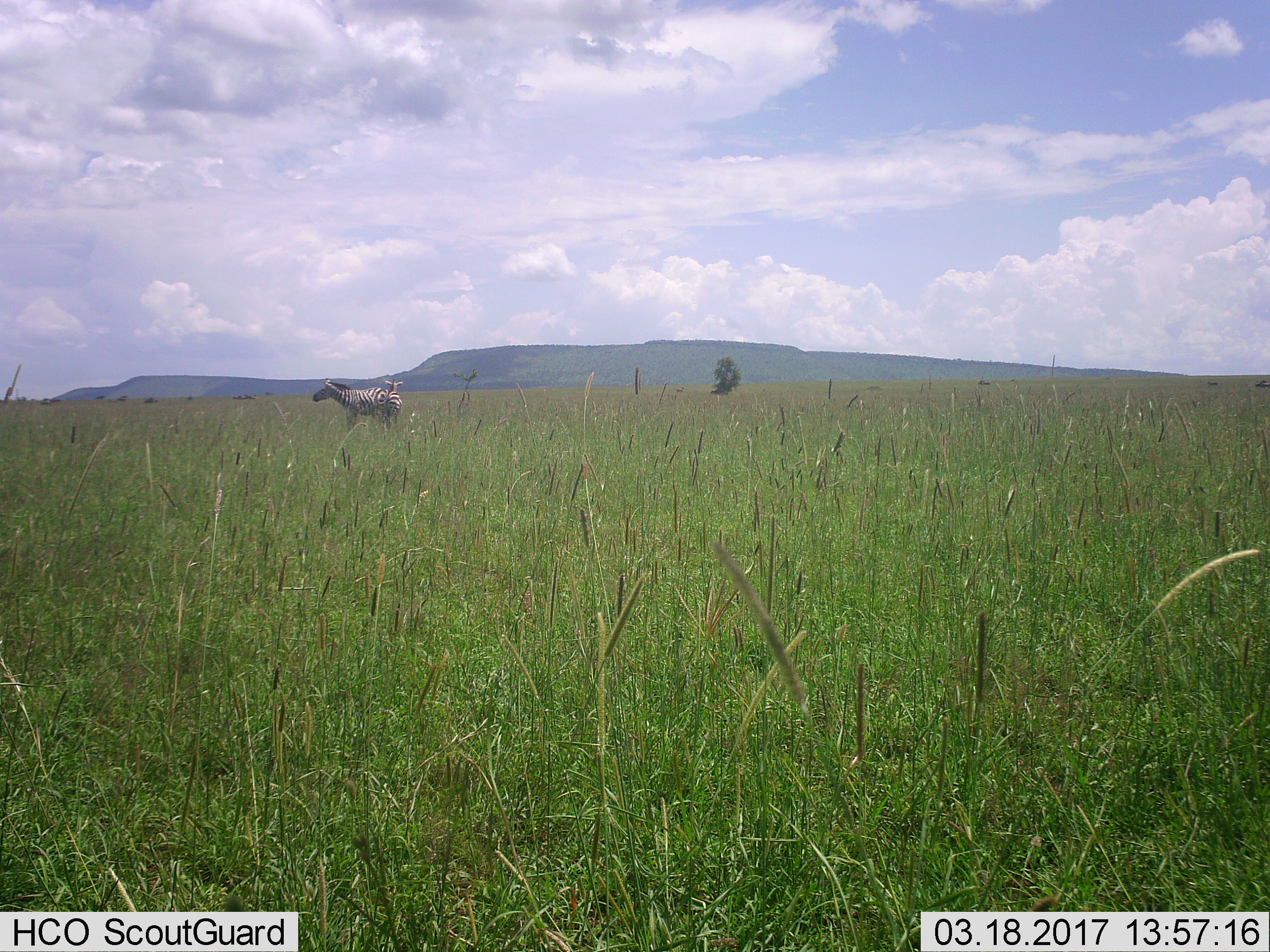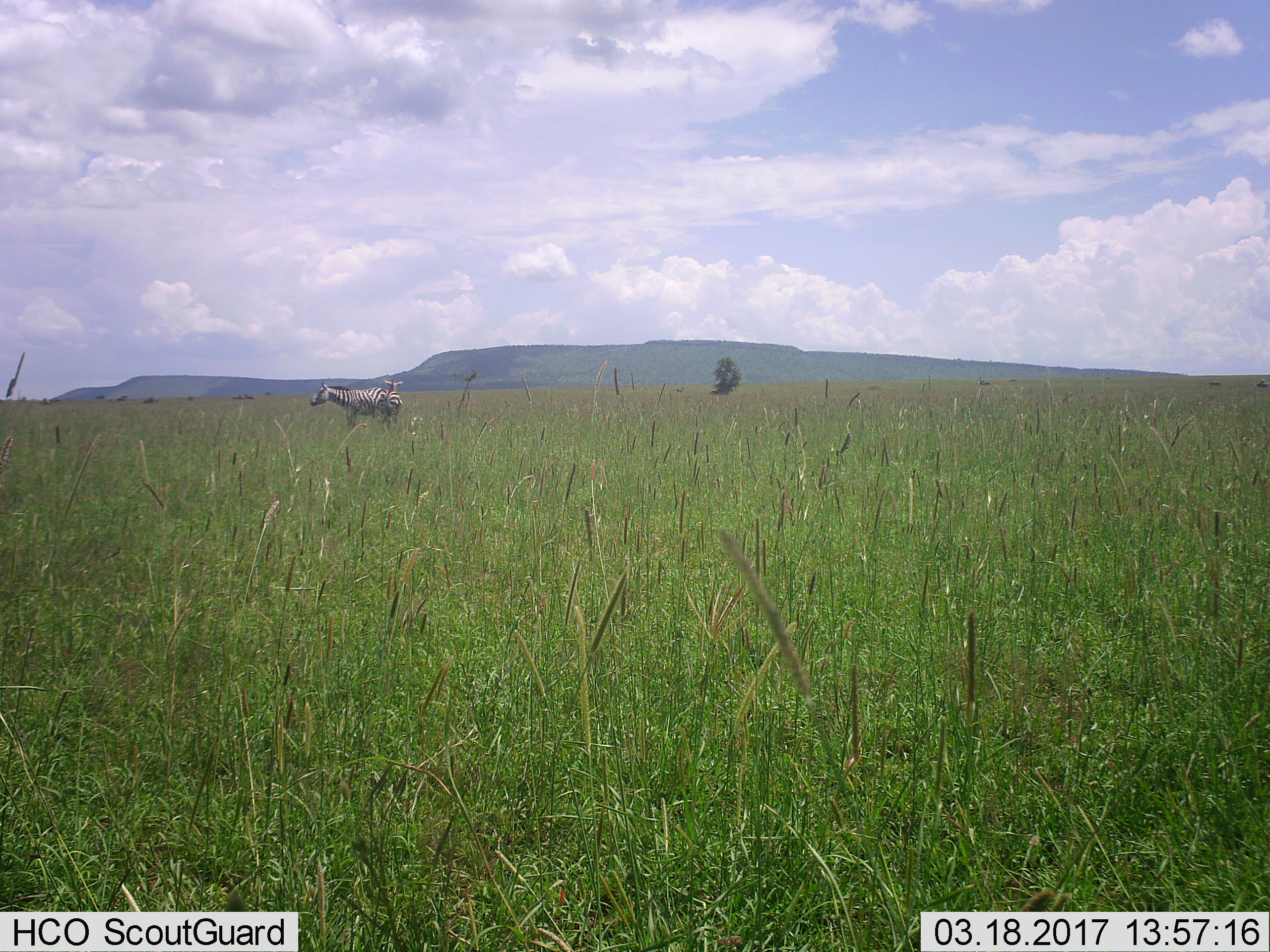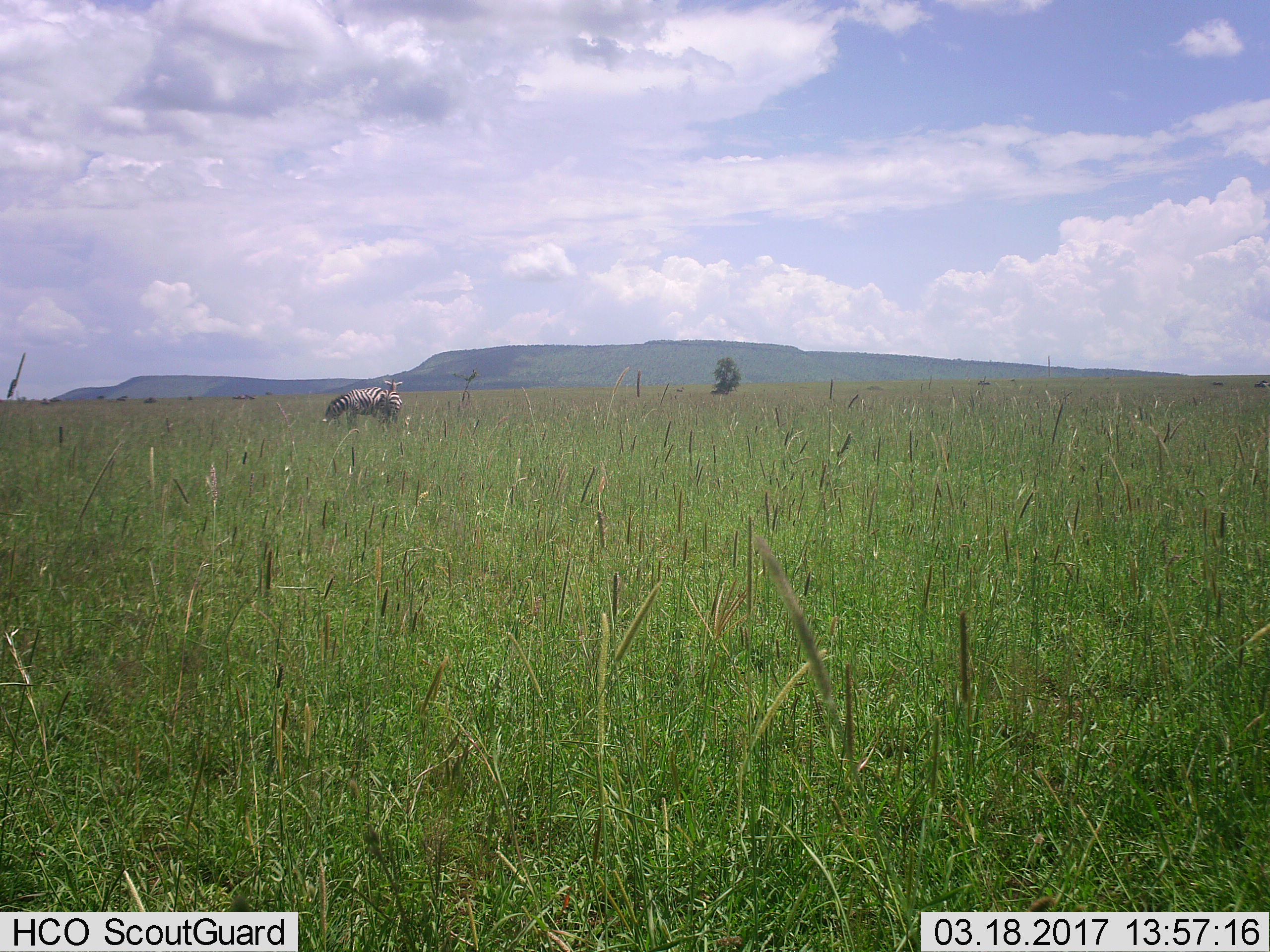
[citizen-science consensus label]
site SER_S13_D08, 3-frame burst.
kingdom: Animalia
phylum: Chordata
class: Mammalia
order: Perissodactyla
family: Equidae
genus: Equus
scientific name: Equus quagga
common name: plains zebra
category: zebraplains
Zebraplains (plains zebra) (Equus quagga), count 2. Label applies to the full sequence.